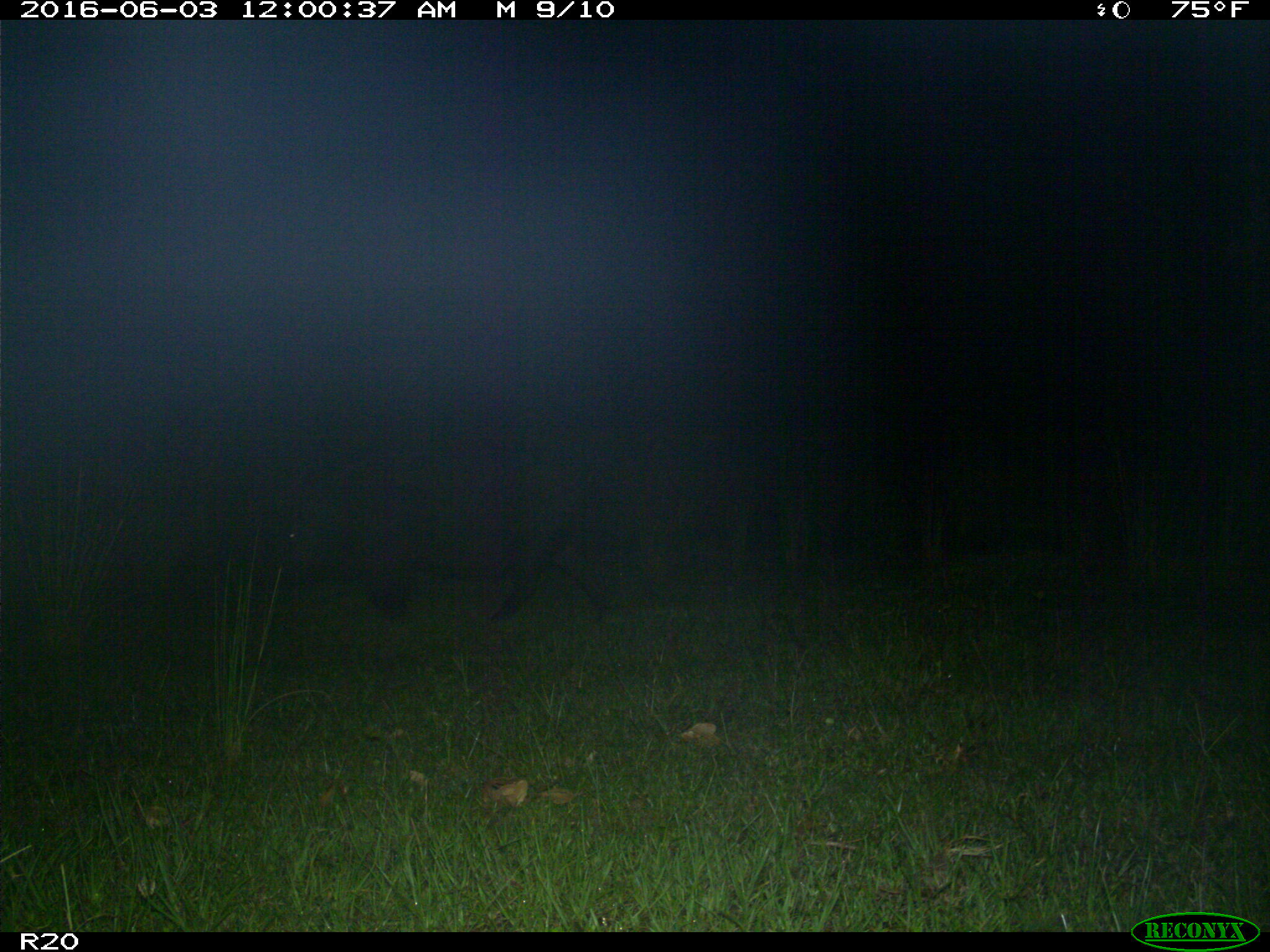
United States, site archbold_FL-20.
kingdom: Animalia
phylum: Chordata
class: Mammalia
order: Artiodactyla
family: Suidae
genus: Sus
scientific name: Sus scrofa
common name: wild boar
Sus scrofa (wild boar).